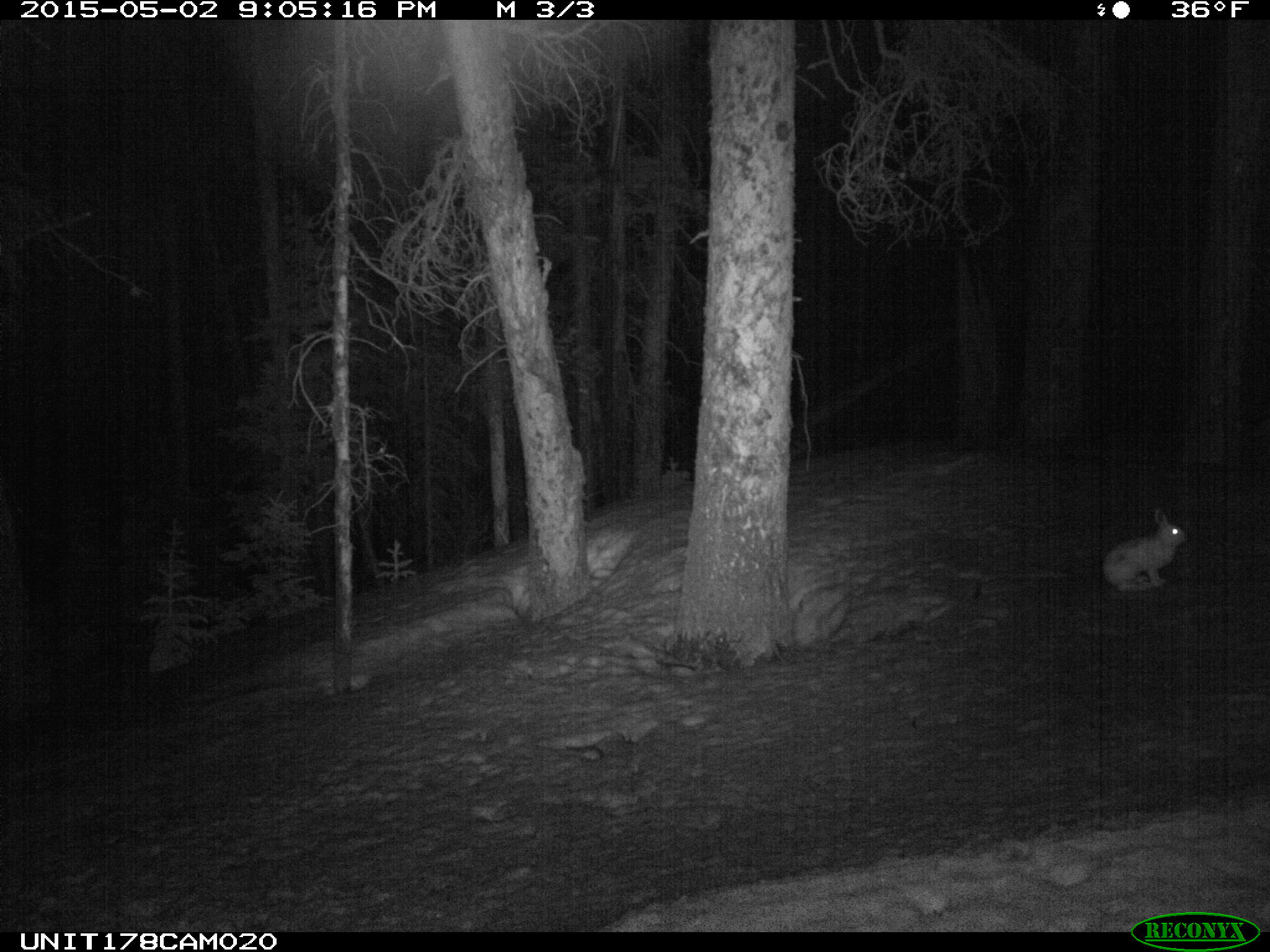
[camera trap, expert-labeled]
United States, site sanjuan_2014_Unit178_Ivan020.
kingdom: Animalia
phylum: Chordata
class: Mammalia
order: Lagomorpha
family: Leporidae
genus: Lepus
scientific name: Lepus americanus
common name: snowshoe hare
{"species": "Lepus americanus (snowshoe hare)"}